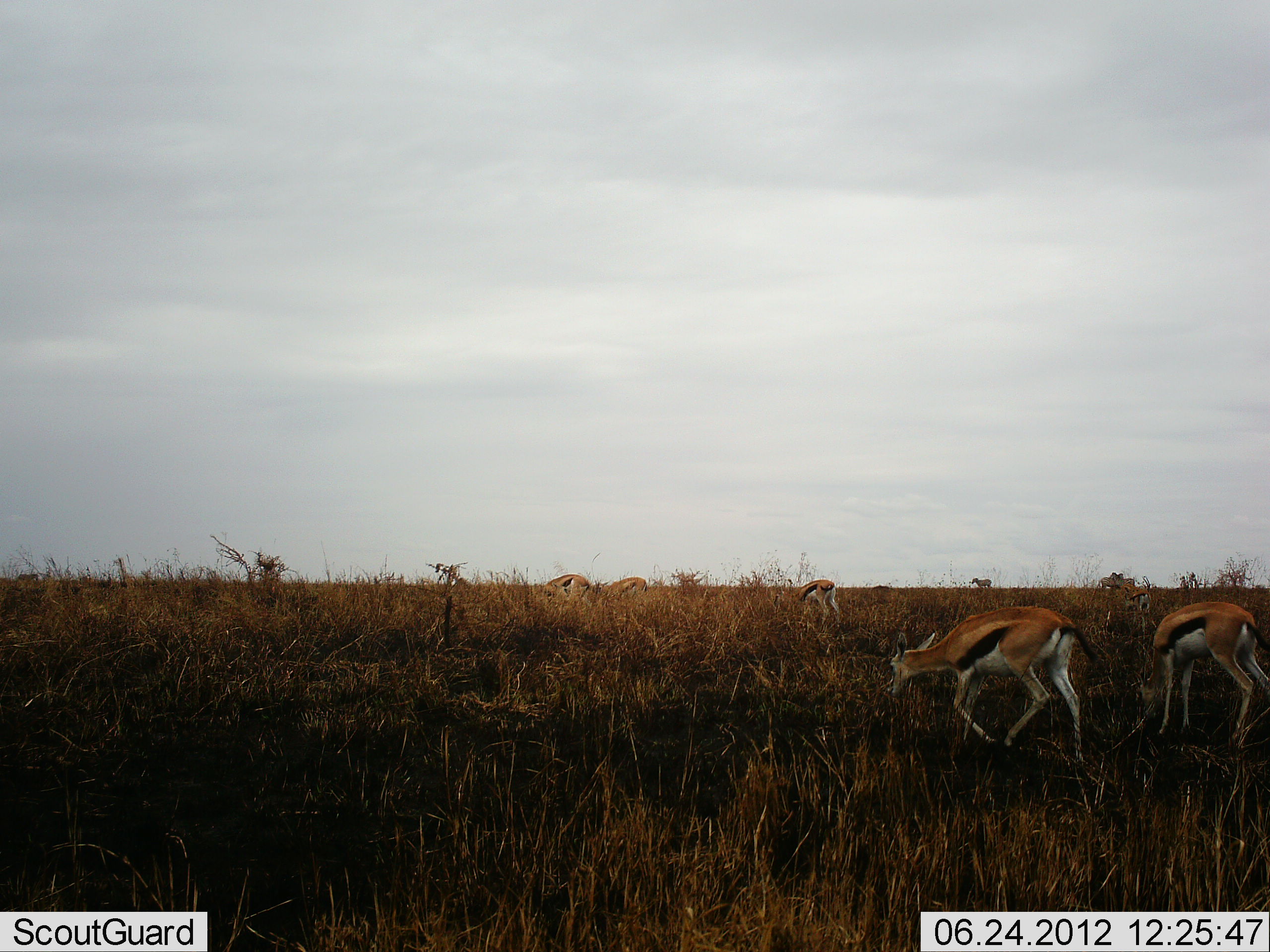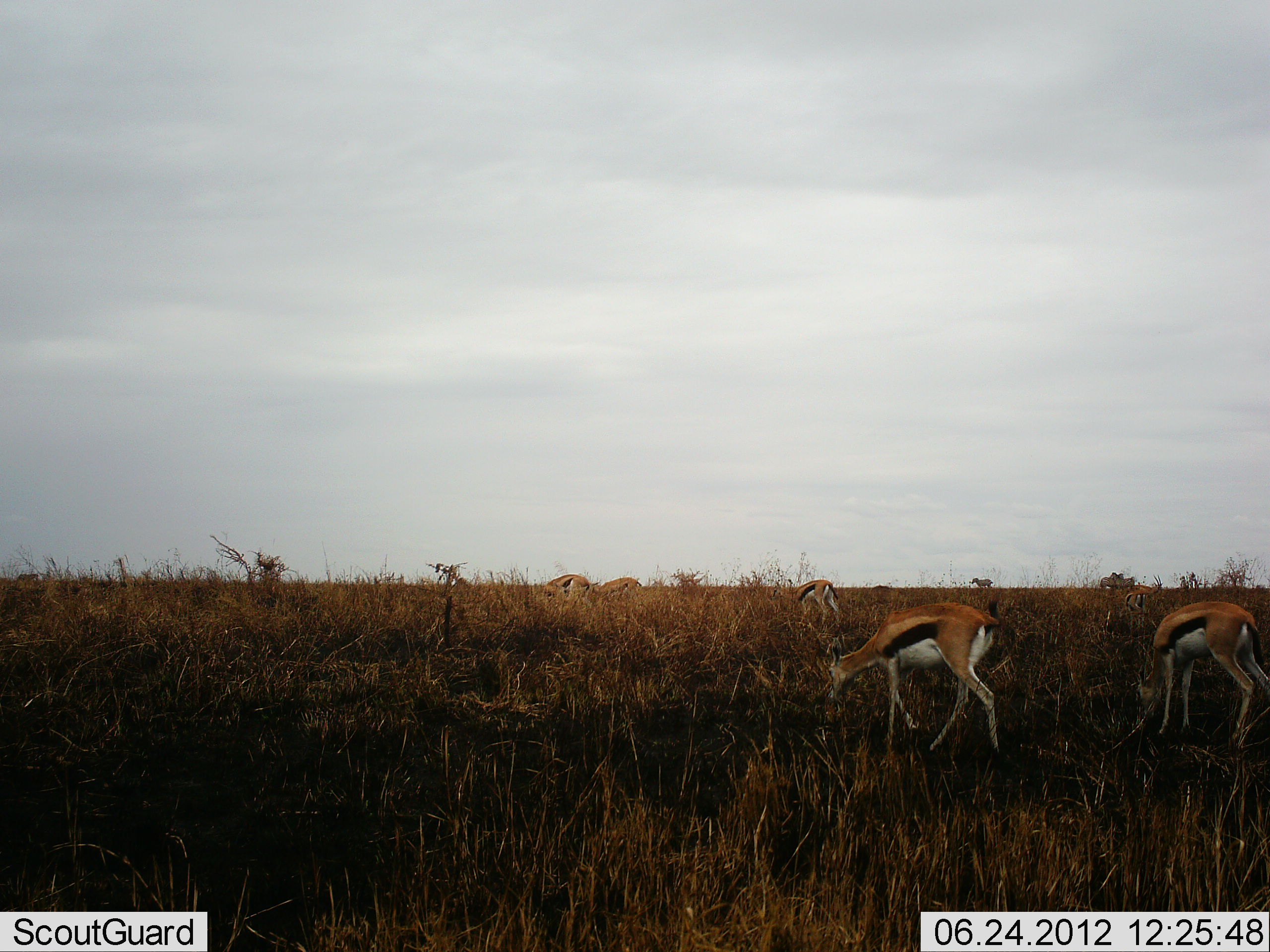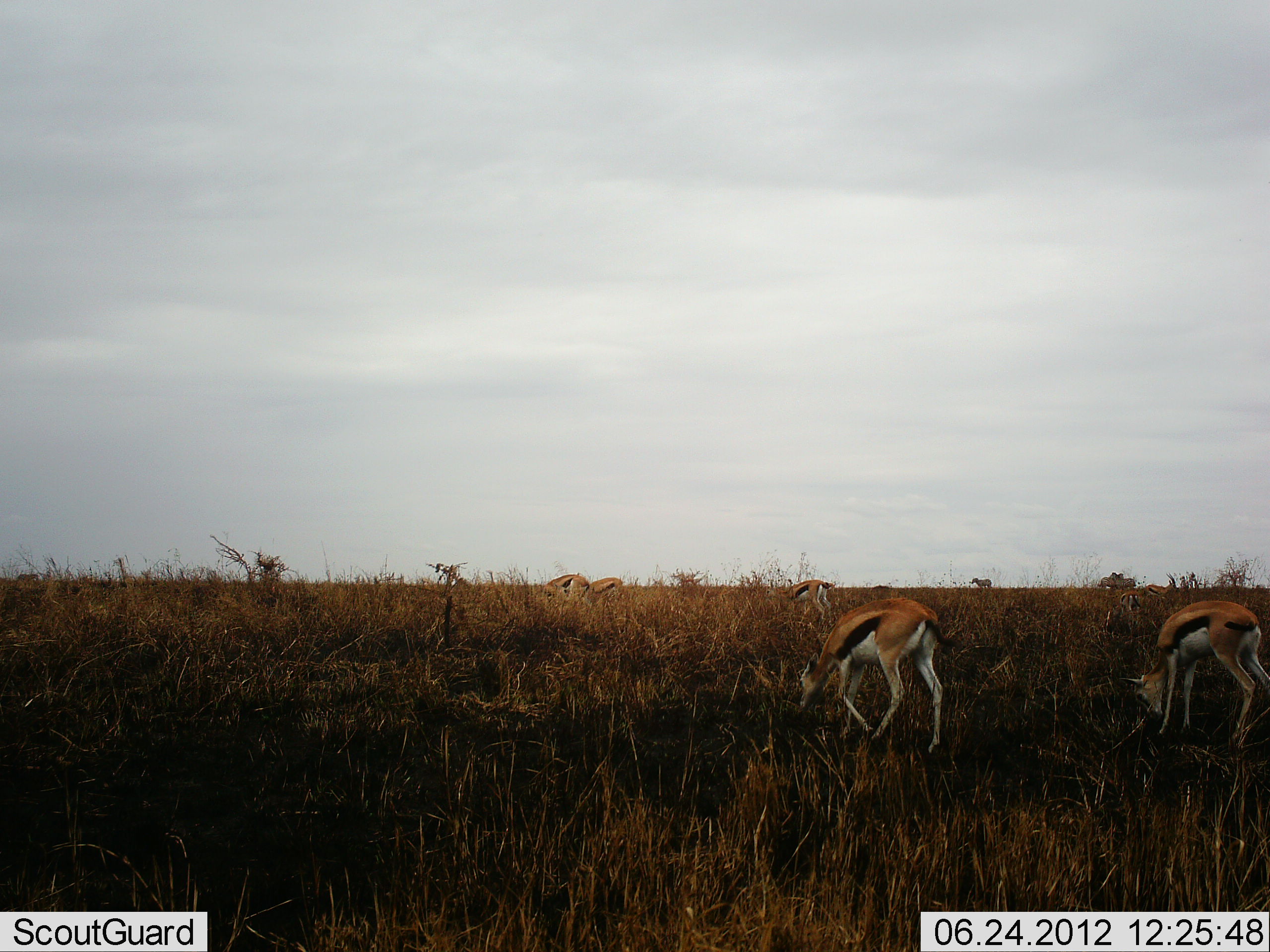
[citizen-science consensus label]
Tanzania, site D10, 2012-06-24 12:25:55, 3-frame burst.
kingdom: Animalia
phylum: Chordata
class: Mammalia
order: Artiodactyla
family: Bovidae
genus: Eudorcas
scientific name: Eudorcas thomsonii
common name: thomson's gazelle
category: gazellethomsons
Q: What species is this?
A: Gazellethomsons (thomson's gazelle) (Eudorcas thomsonii).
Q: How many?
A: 6.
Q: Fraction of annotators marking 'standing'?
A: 58%.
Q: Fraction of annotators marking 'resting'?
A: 0%.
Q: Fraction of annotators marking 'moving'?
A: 50%.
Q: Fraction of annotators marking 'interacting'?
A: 0%.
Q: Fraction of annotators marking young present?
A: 0%.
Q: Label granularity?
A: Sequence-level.